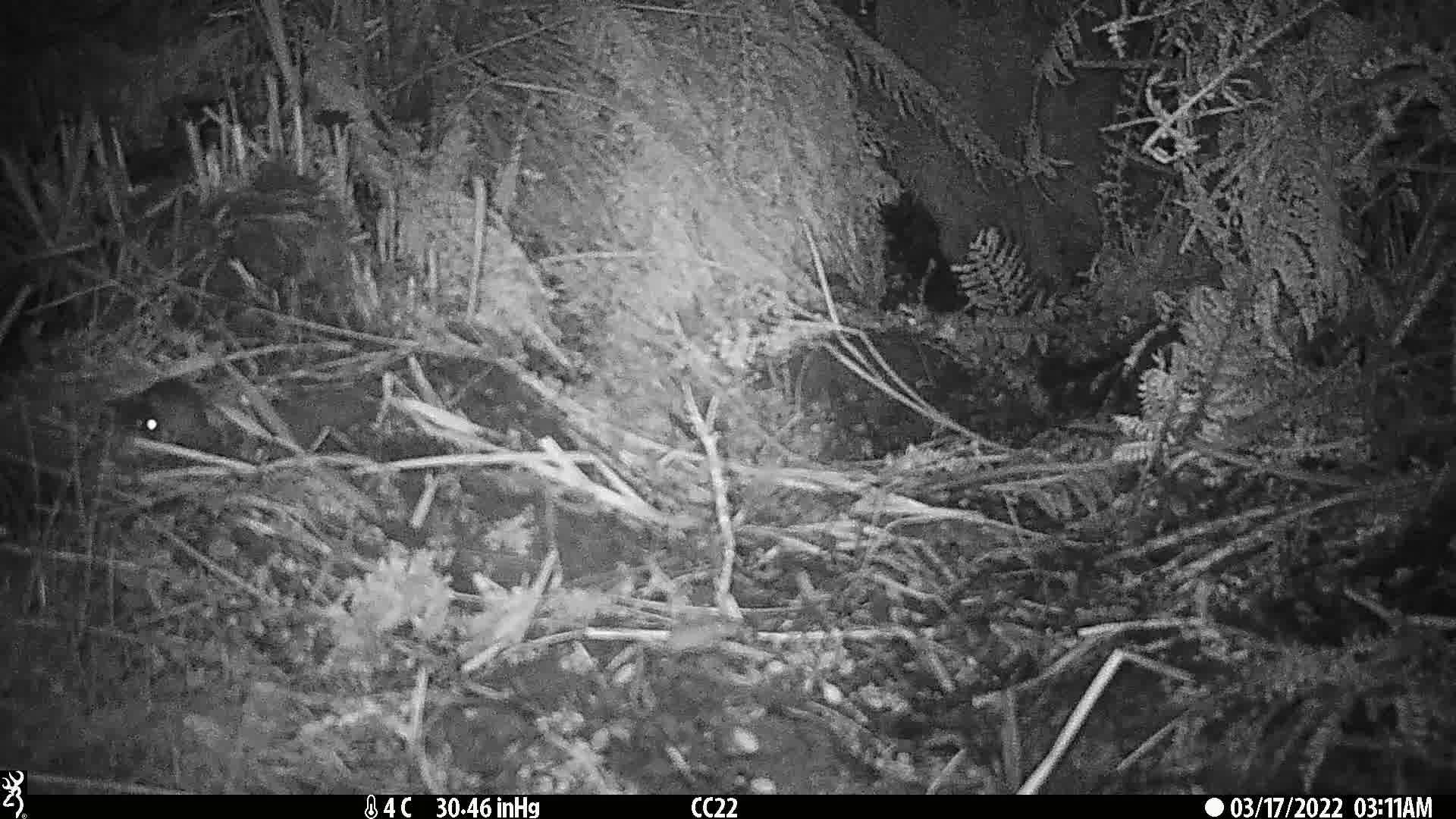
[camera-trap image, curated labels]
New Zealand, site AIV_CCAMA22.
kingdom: Animalia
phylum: Chordata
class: Mammalia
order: Rodentia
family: Muridae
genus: Mus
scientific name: Mus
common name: mouse